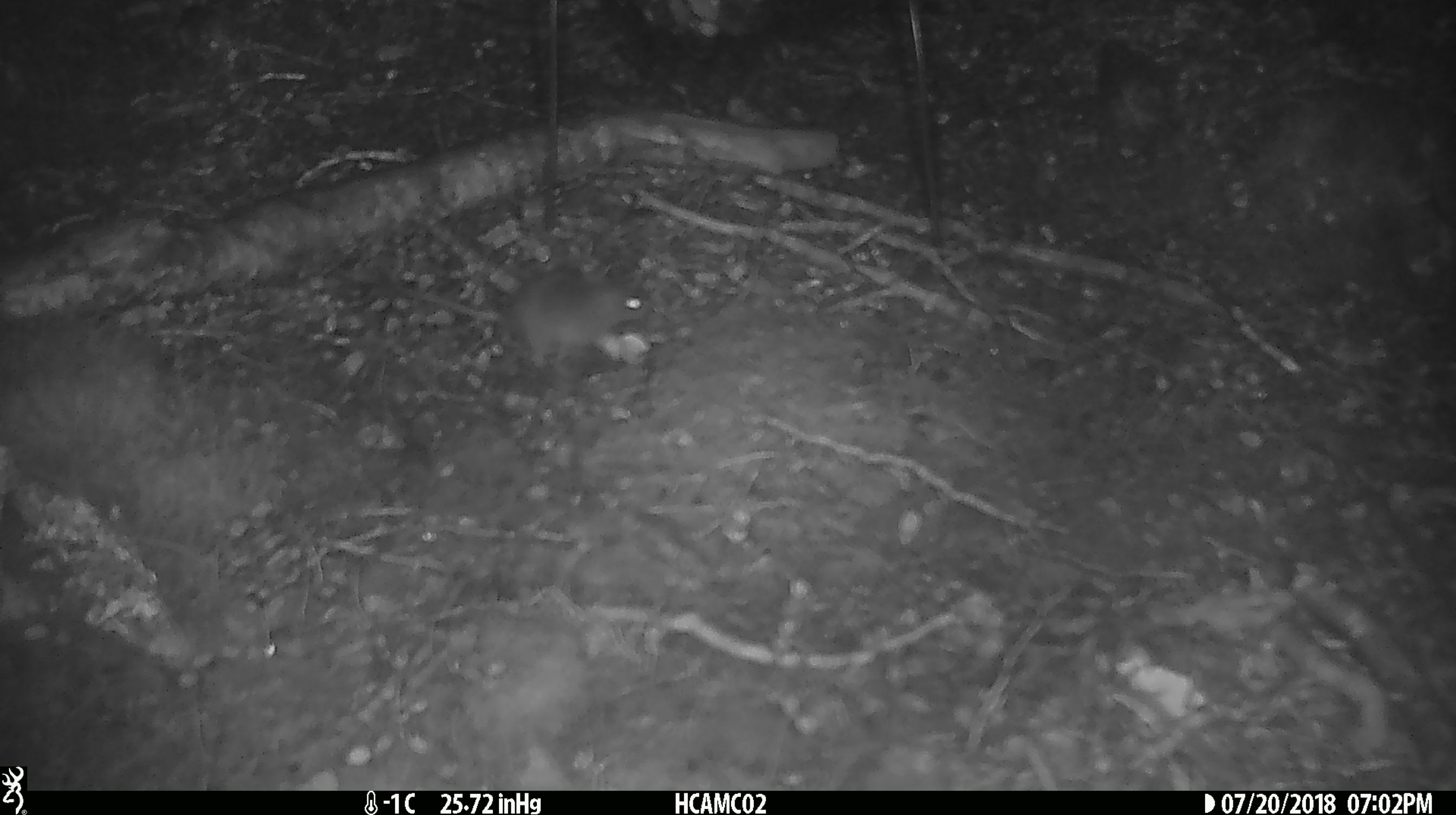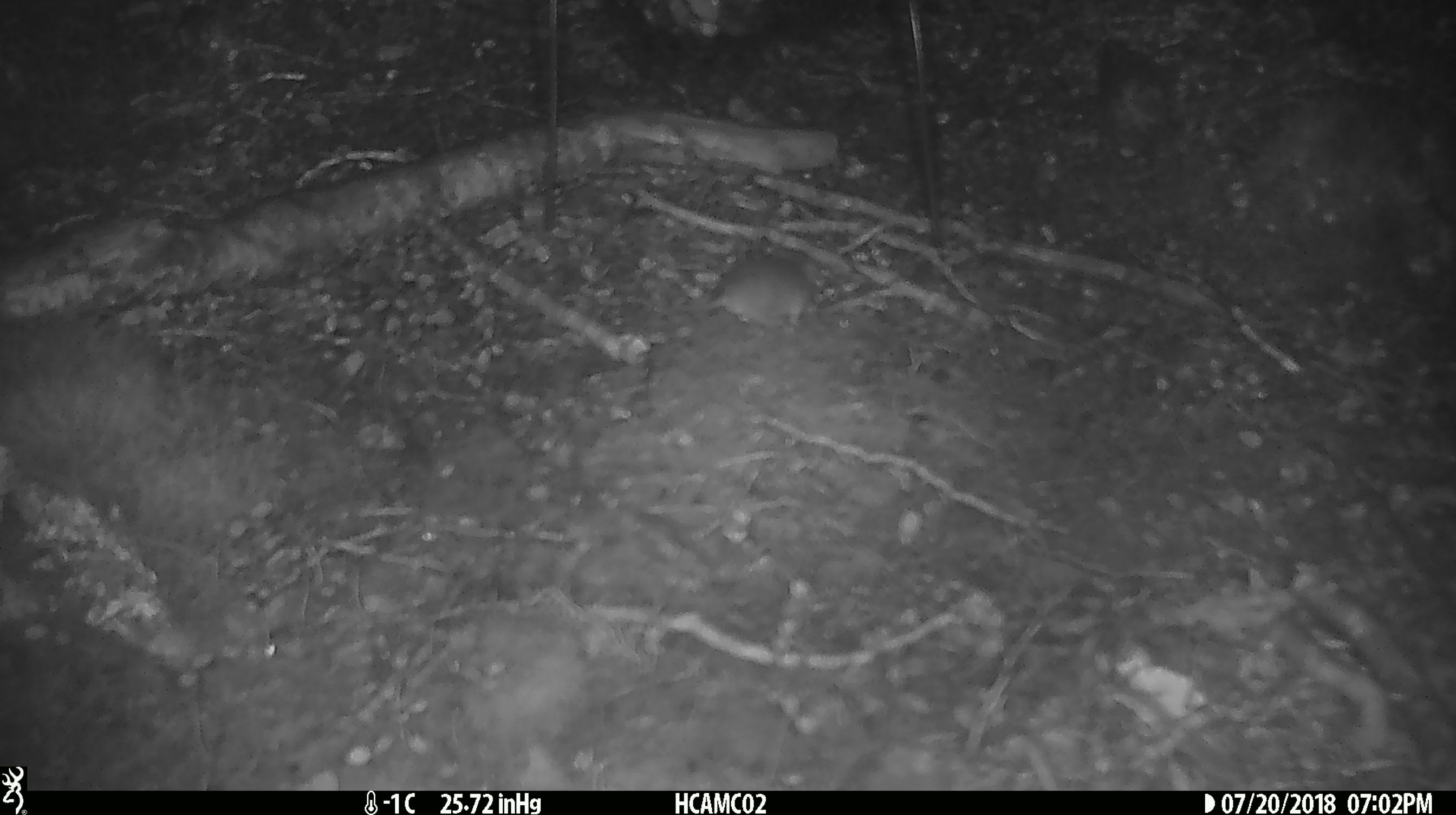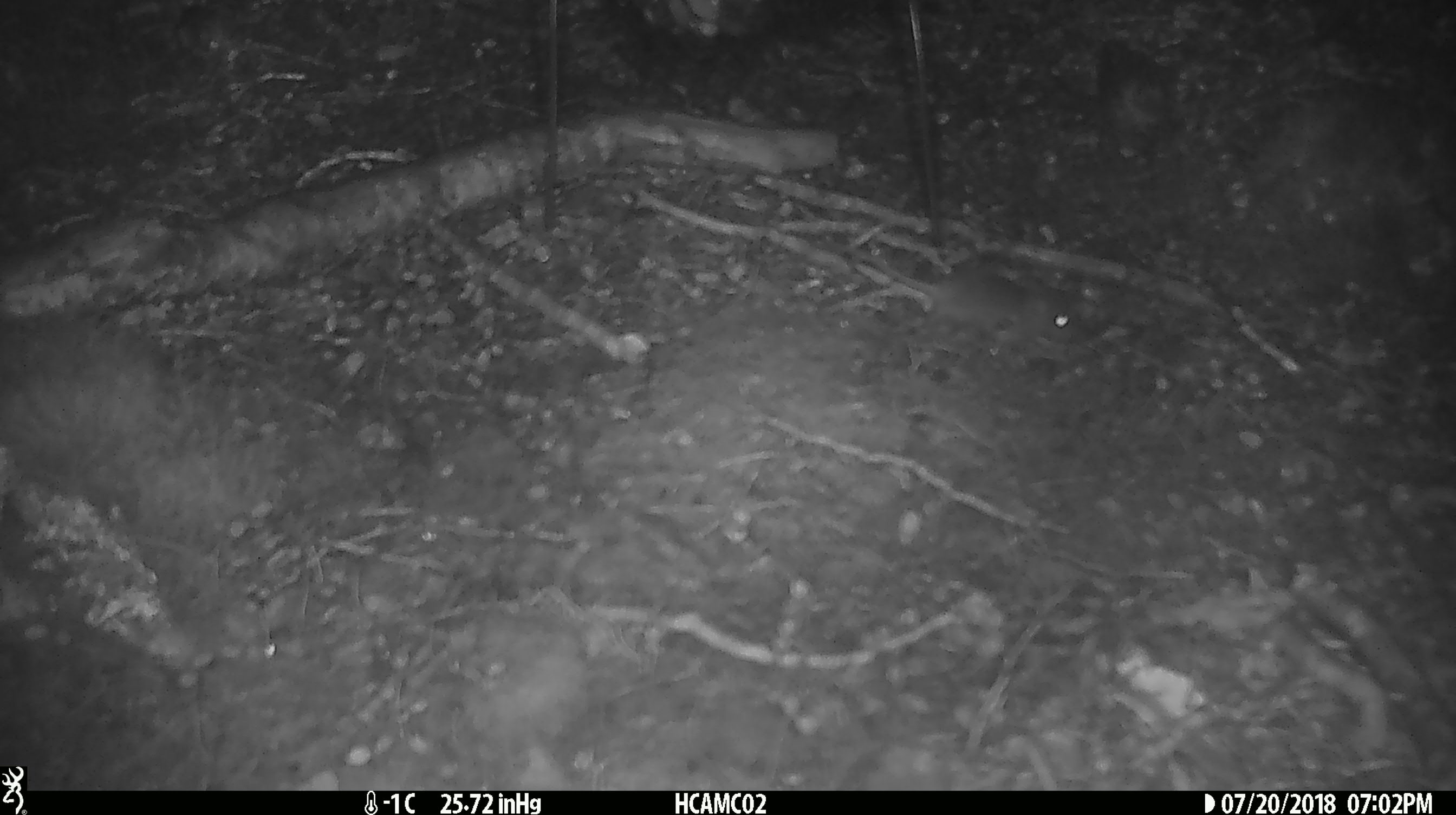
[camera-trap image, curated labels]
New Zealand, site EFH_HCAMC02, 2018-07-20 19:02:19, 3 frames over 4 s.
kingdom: Animalia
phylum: Chordata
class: Mammalia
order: Rodentia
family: Muridae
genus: Mus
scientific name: Mus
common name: mouse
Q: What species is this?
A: Mouse (Mus).